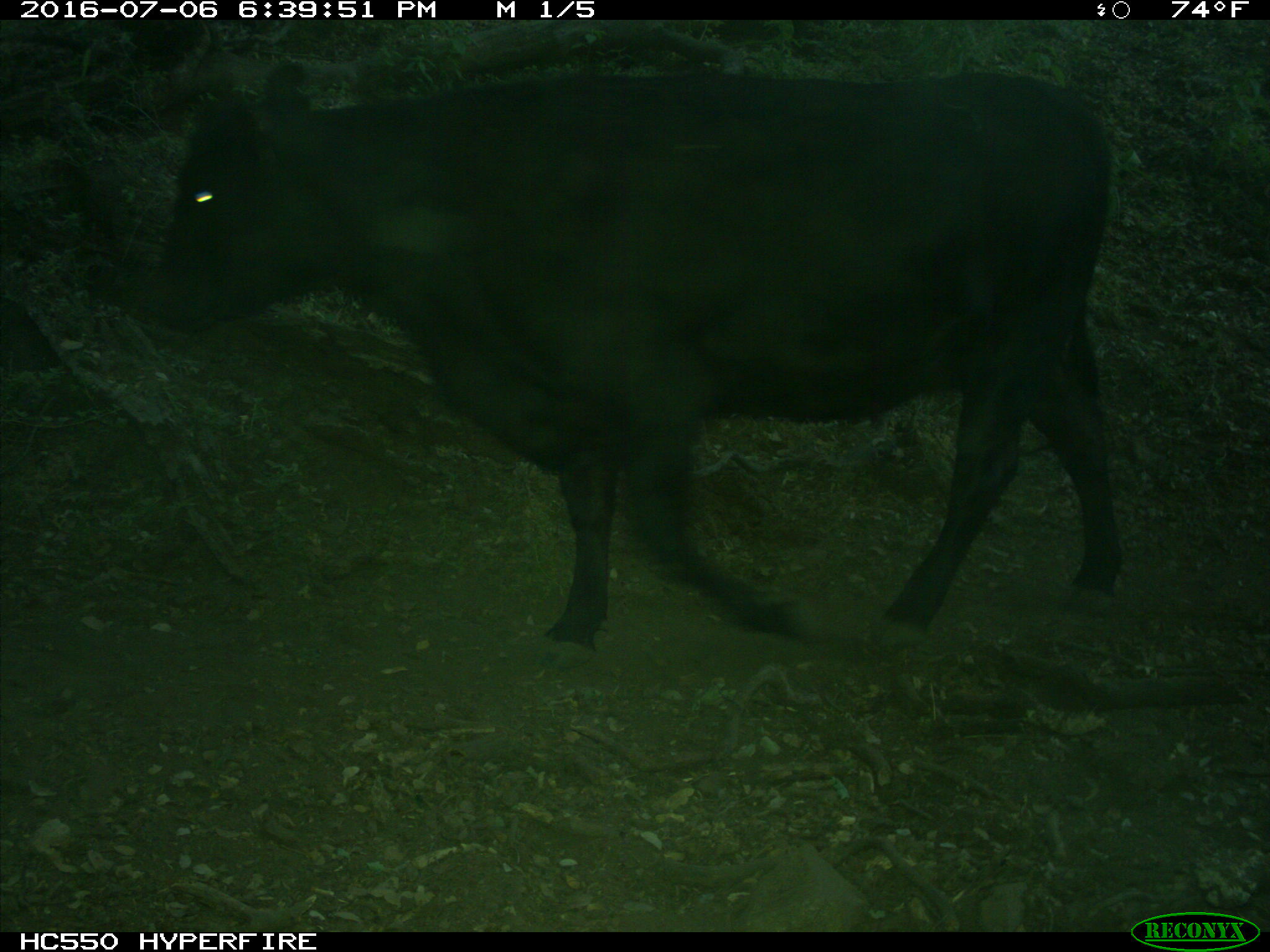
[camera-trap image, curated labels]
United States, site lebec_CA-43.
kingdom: Animalia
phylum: Chordata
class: Mammalia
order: Artiodactyla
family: Bovidae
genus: Bos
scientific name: Bos taurus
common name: domestic cow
Bos taurus (domestic cow).